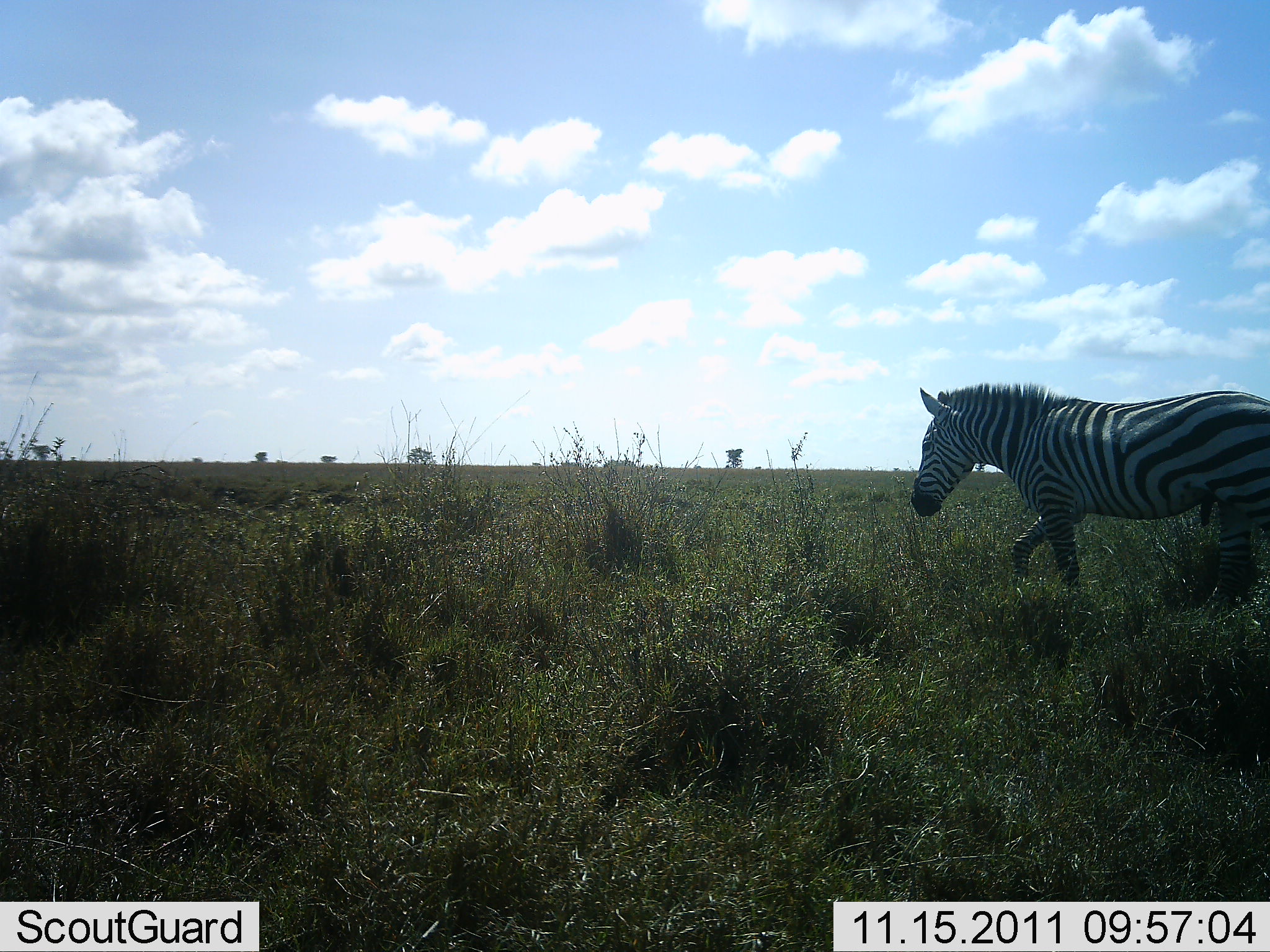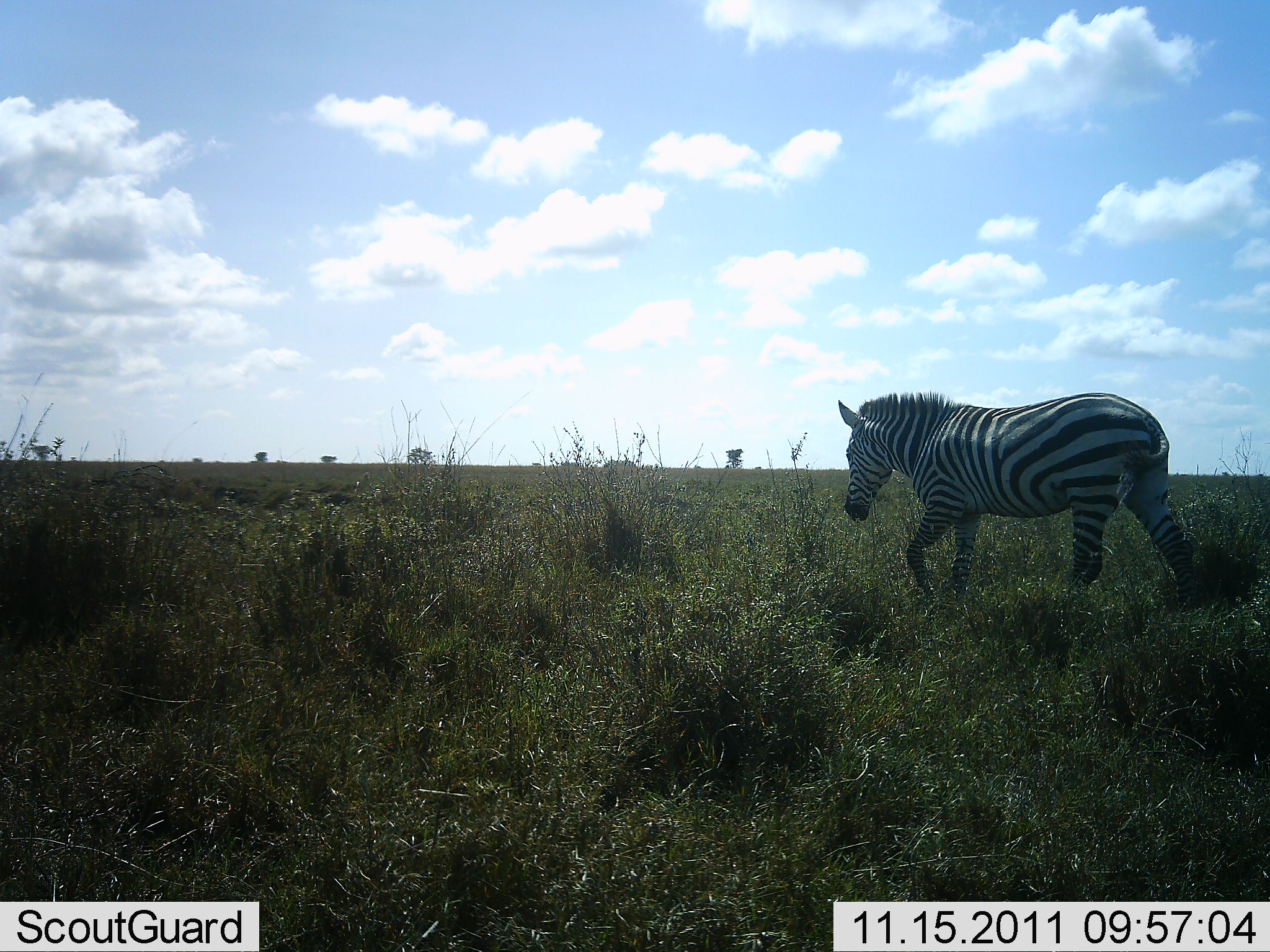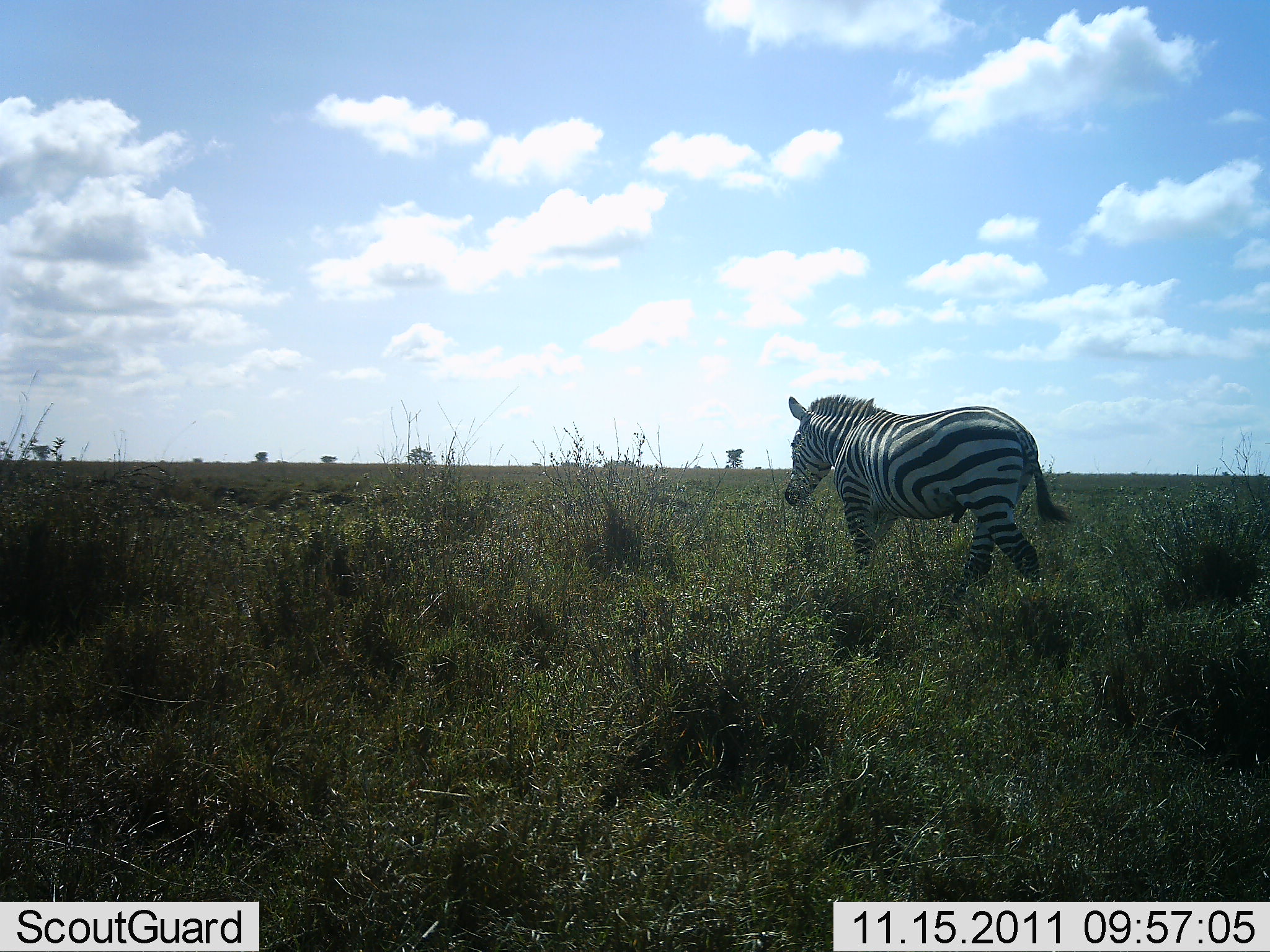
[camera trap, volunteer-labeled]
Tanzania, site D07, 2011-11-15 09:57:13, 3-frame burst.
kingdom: Animalia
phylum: Chordata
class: Mammalia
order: Perissodactyla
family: Equidae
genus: Equus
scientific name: Equus quagga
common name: plains zebra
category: zebra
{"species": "zebra (plains zebra) (Equus quagga)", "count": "1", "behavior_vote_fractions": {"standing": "7%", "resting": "0%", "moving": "100%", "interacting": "0%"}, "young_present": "0%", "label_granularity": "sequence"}